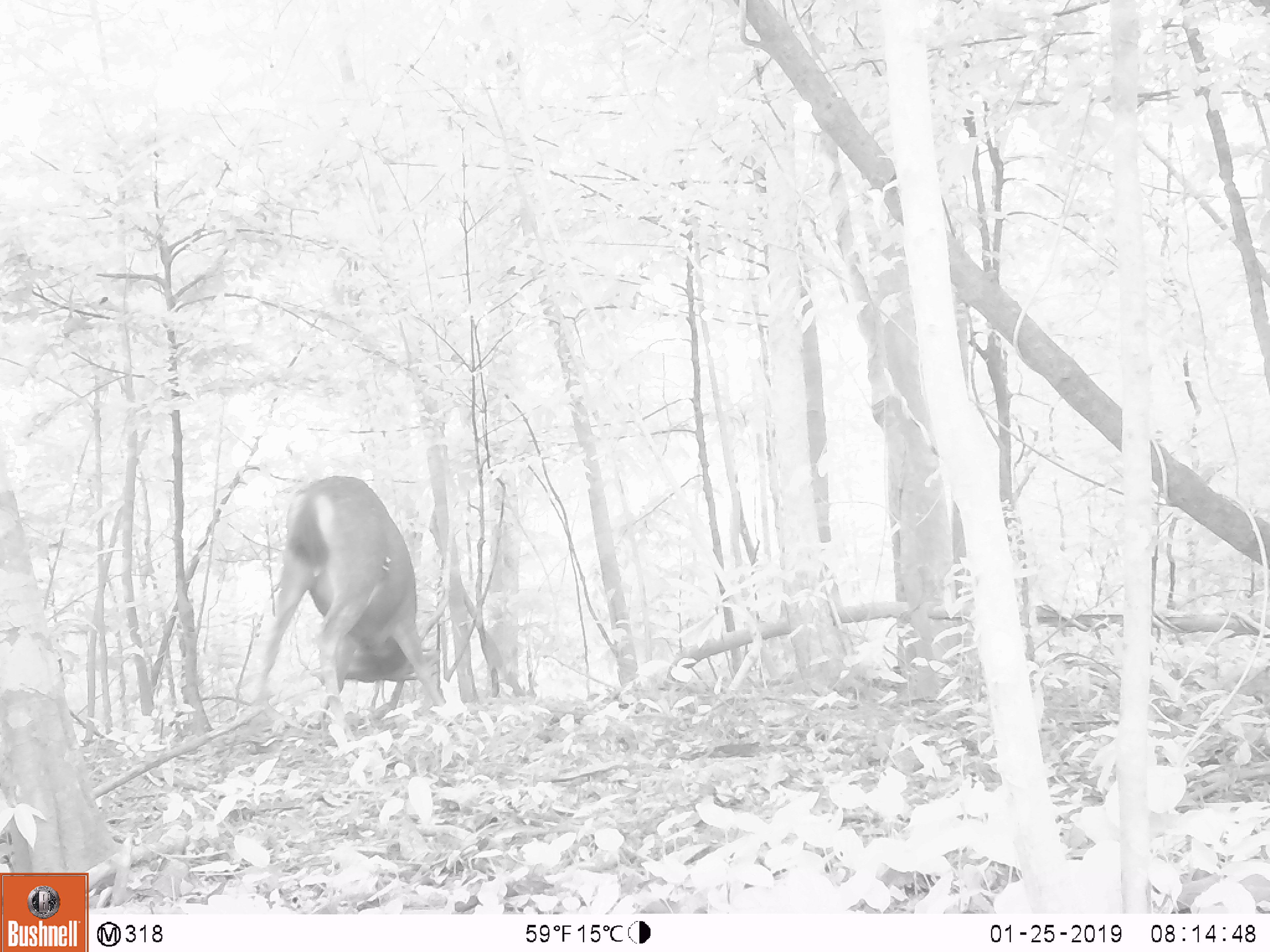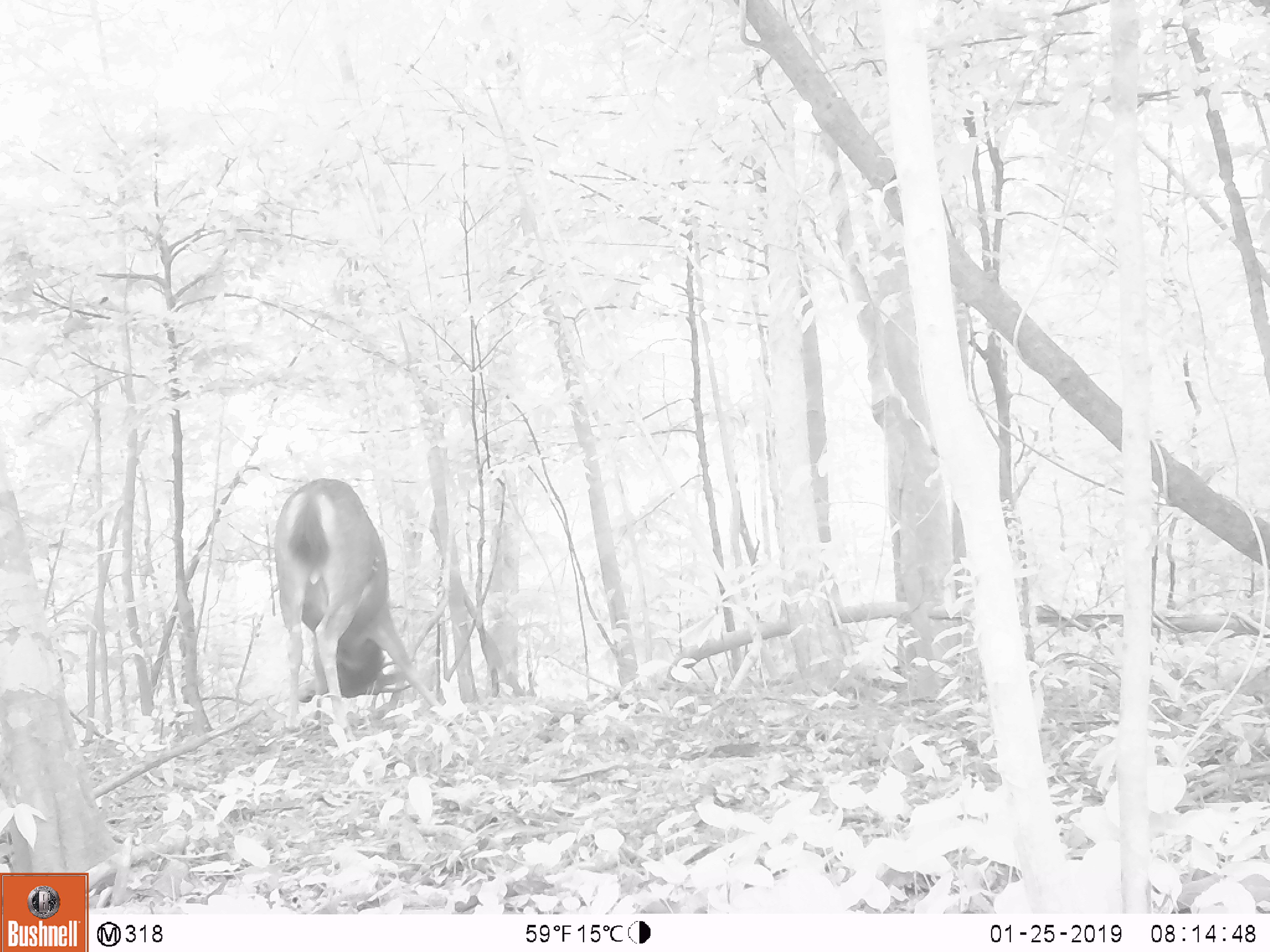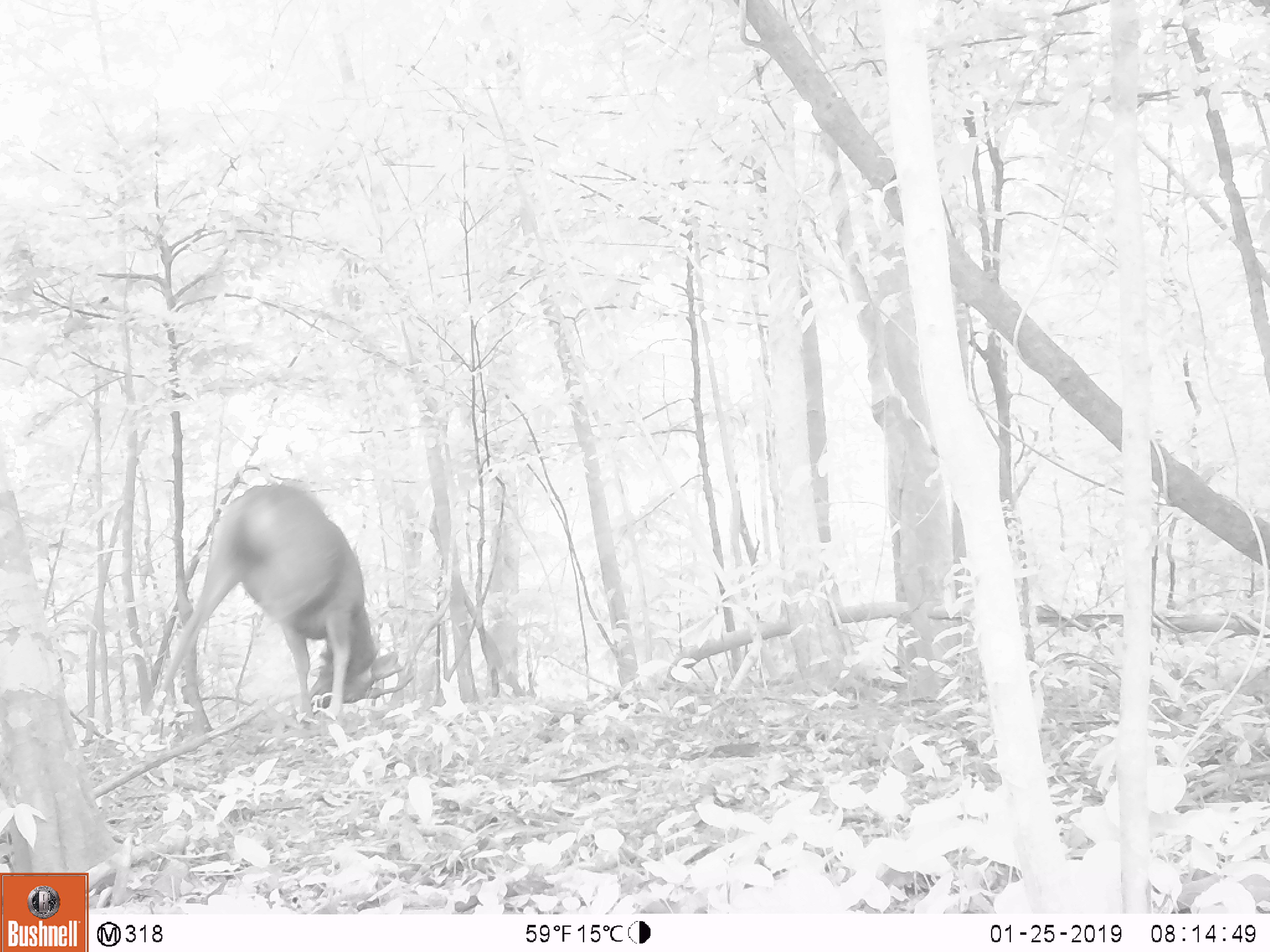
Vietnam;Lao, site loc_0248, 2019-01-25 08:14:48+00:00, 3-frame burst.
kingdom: Animalia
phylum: Chordata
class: Mammalia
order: Artiodactyla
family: Cervidae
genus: Rusa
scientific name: Rusa unicolor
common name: sambar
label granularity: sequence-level